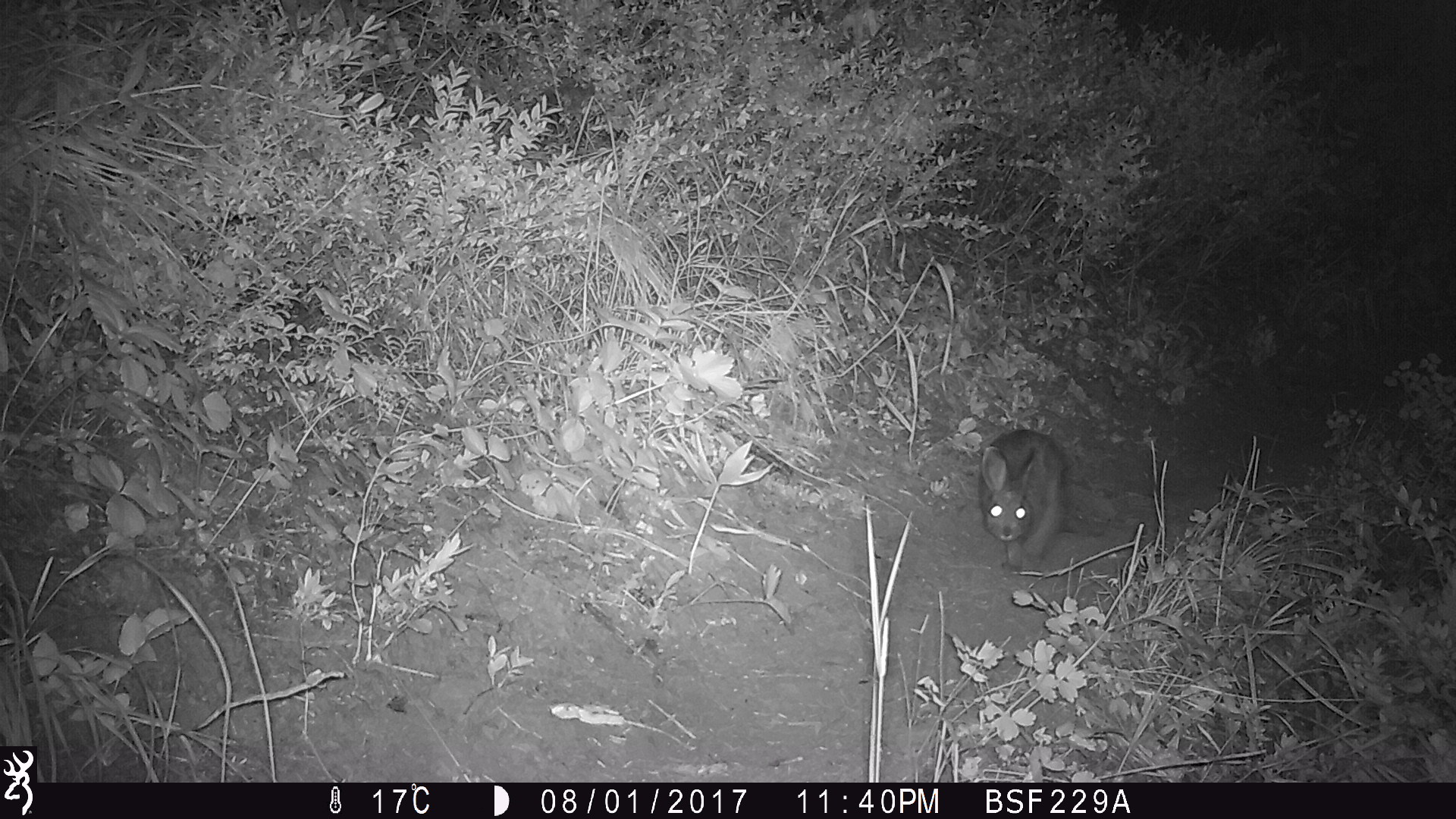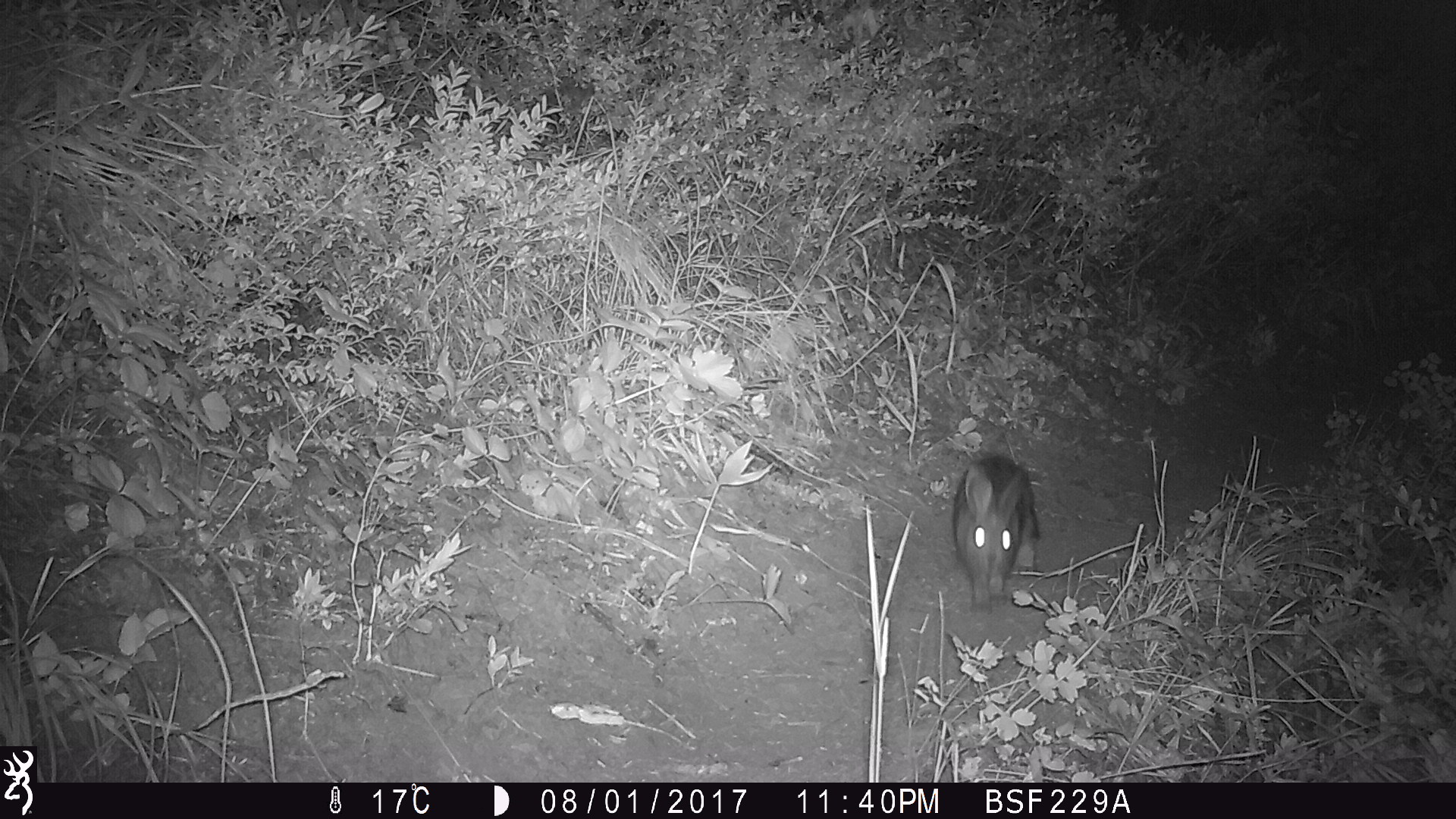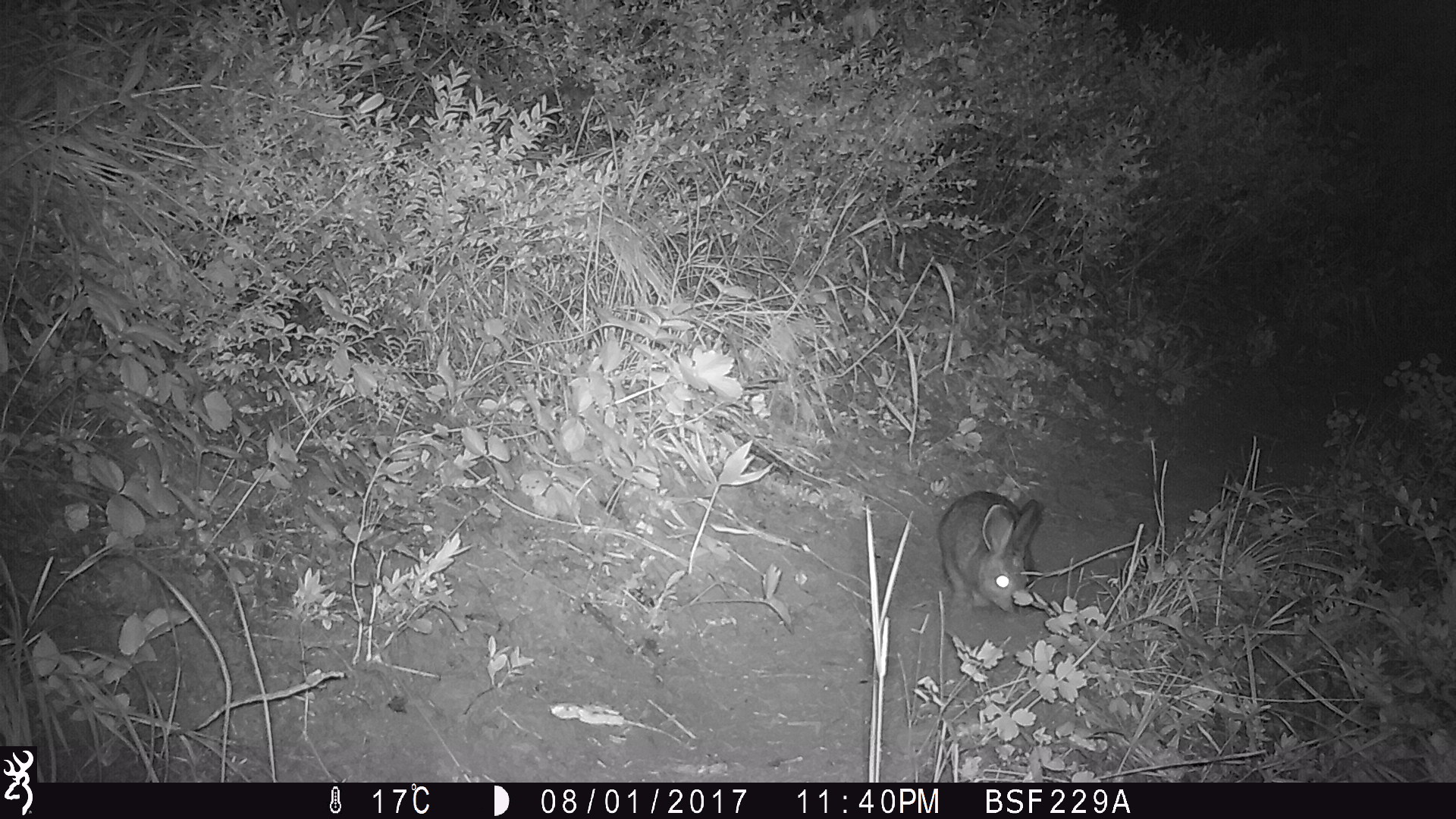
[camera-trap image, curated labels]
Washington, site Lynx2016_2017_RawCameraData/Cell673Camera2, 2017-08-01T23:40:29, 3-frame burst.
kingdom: Animalia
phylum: Chordata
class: Mammalia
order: Lagomorpha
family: Leporidae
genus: Lepus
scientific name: Lepus americanus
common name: snowshoe hare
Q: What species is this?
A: Lepus americanus (snowshoe hare).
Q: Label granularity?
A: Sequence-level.